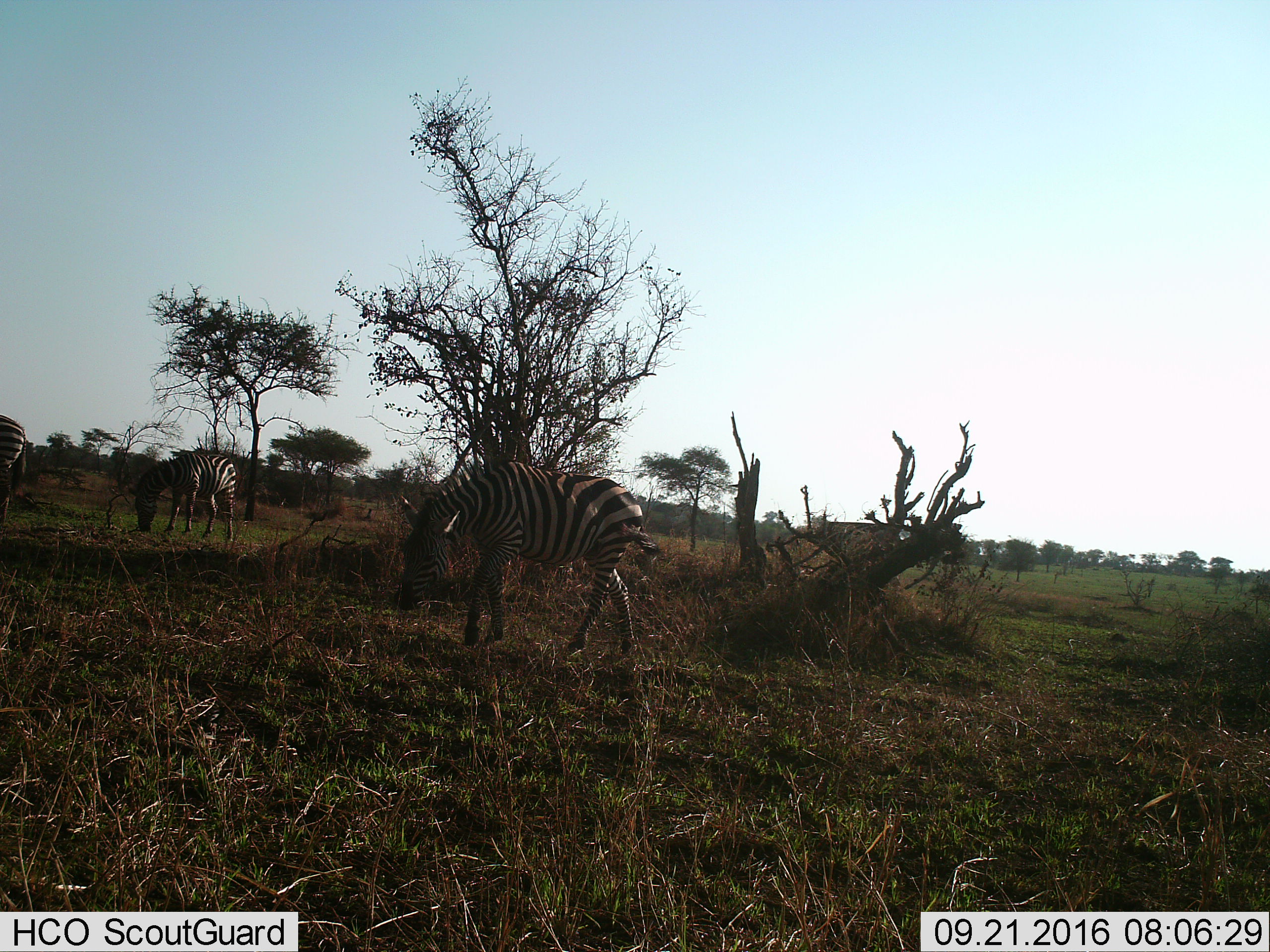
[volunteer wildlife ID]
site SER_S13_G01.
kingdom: Animalia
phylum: Chordata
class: Mammalia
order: Perissodactyla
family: Equidae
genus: Equus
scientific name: Equus quagga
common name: plains zebra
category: zebraplains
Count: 3.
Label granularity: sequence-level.